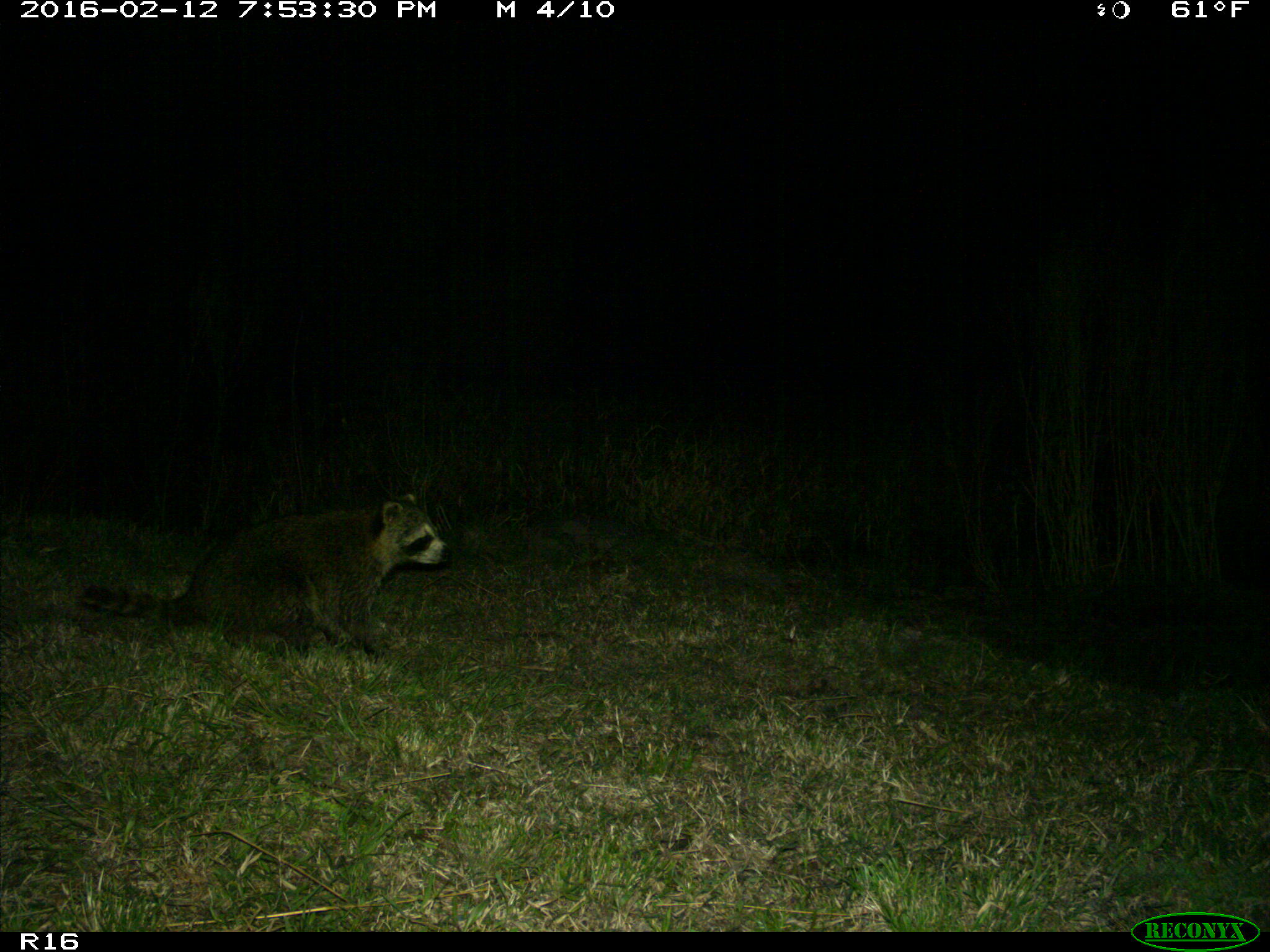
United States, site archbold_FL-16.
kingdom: Animalia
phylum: Chordata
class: Mammalia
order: Carnivora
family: Procyonidae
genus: Procyon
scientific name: Procyon lotor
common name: common raccoon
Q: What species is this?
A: Procyon lotor (common raccoon).